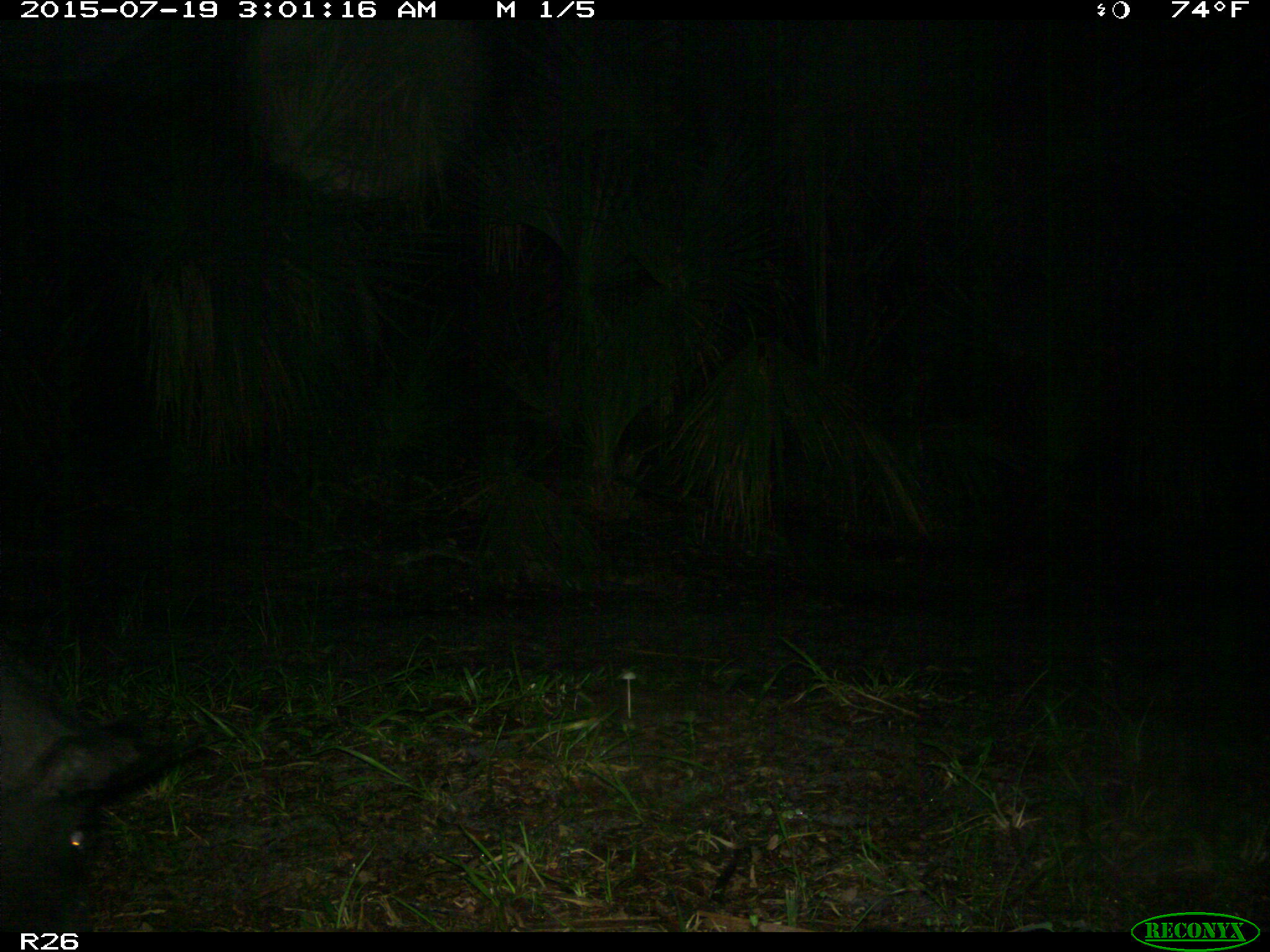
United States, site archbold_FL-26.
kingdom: Animalia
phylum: Chordata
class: Mammalia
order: Artiodactyla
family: Suidae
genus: Sus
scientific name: Sus scrofa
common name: wild boar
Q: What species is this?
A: Sus scrofa (wild boar).